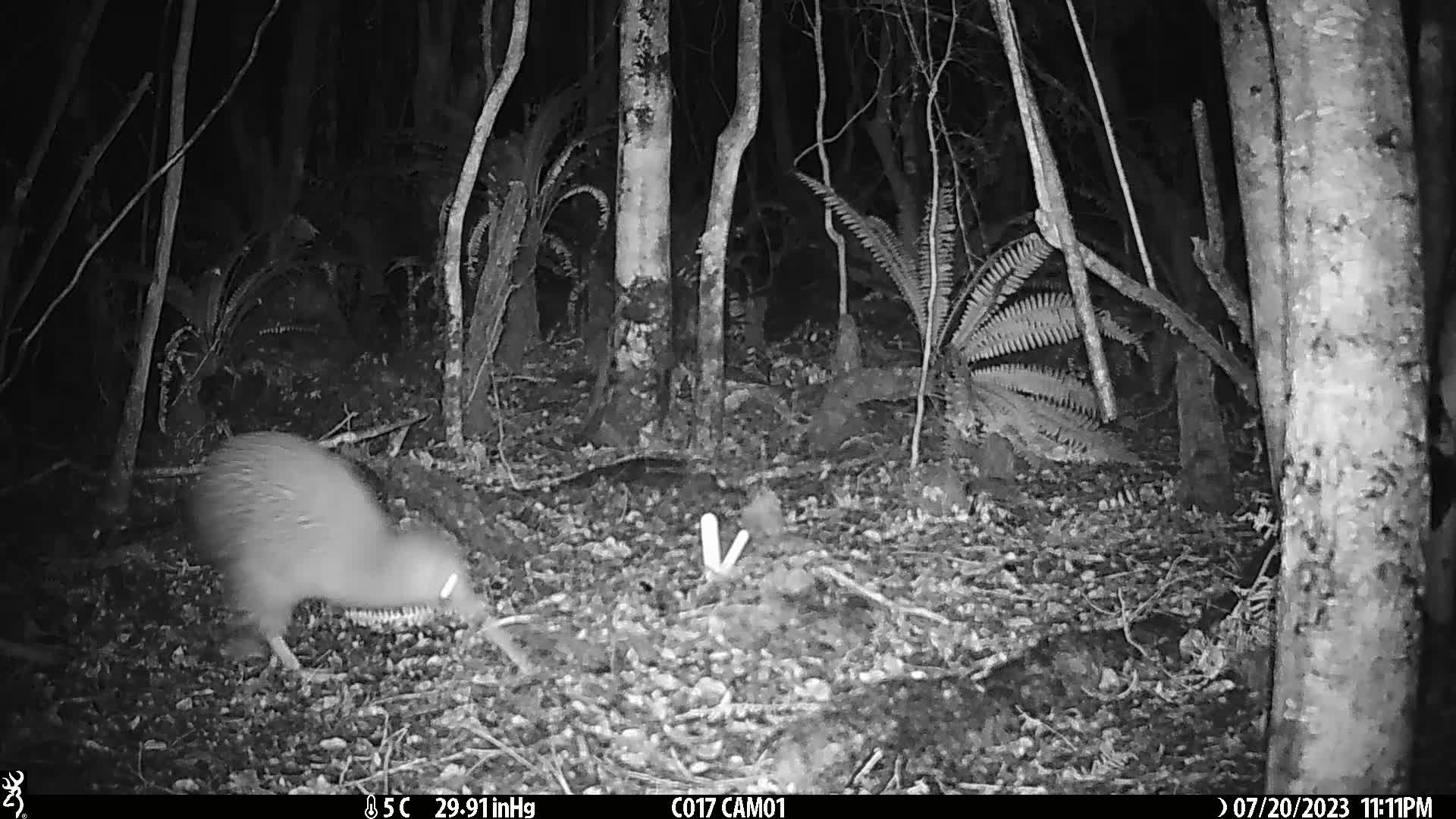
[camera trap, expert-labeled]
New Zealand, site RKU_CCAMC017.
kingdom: Animalia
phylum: Chordata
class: Aves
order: Apterygiformes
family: Apterygidae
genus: Apteryx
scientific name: Apteryx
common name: kiwi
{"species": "kiwi (Apteryx)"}